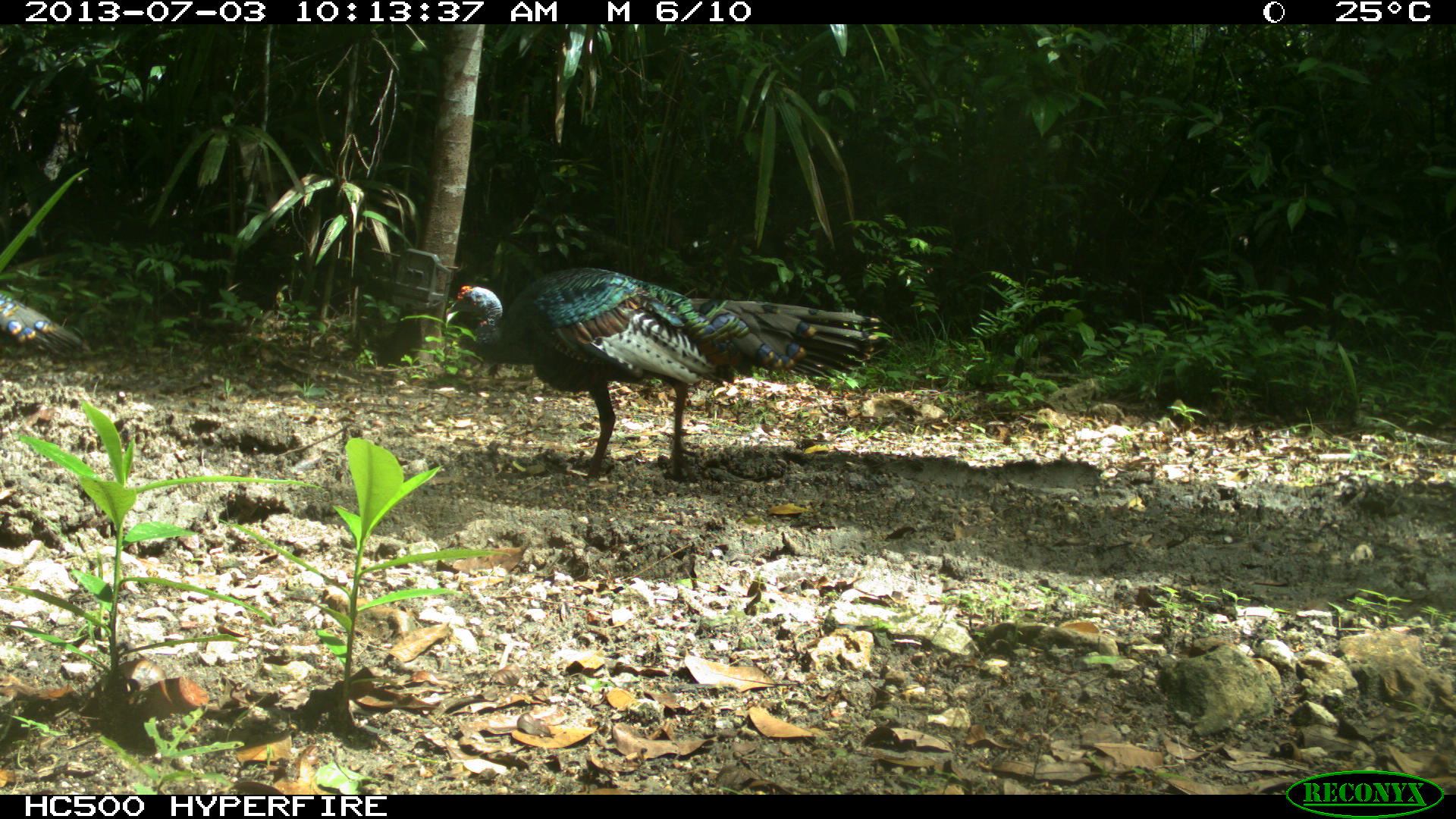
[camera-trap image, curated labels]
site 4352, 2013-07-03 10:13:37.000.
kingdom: Animalia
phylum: Chordata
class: Aves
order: Galliformes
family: Phasianidae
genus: Meleagris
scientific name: Meleagris ocellata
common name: ocellated turkey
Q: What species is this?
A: Meleagris ocellata (ocellated turkey).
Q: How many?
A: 2.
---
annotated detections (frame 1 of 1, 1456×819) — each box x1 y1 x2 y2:
meleagris ocellata: 444 266 881 484